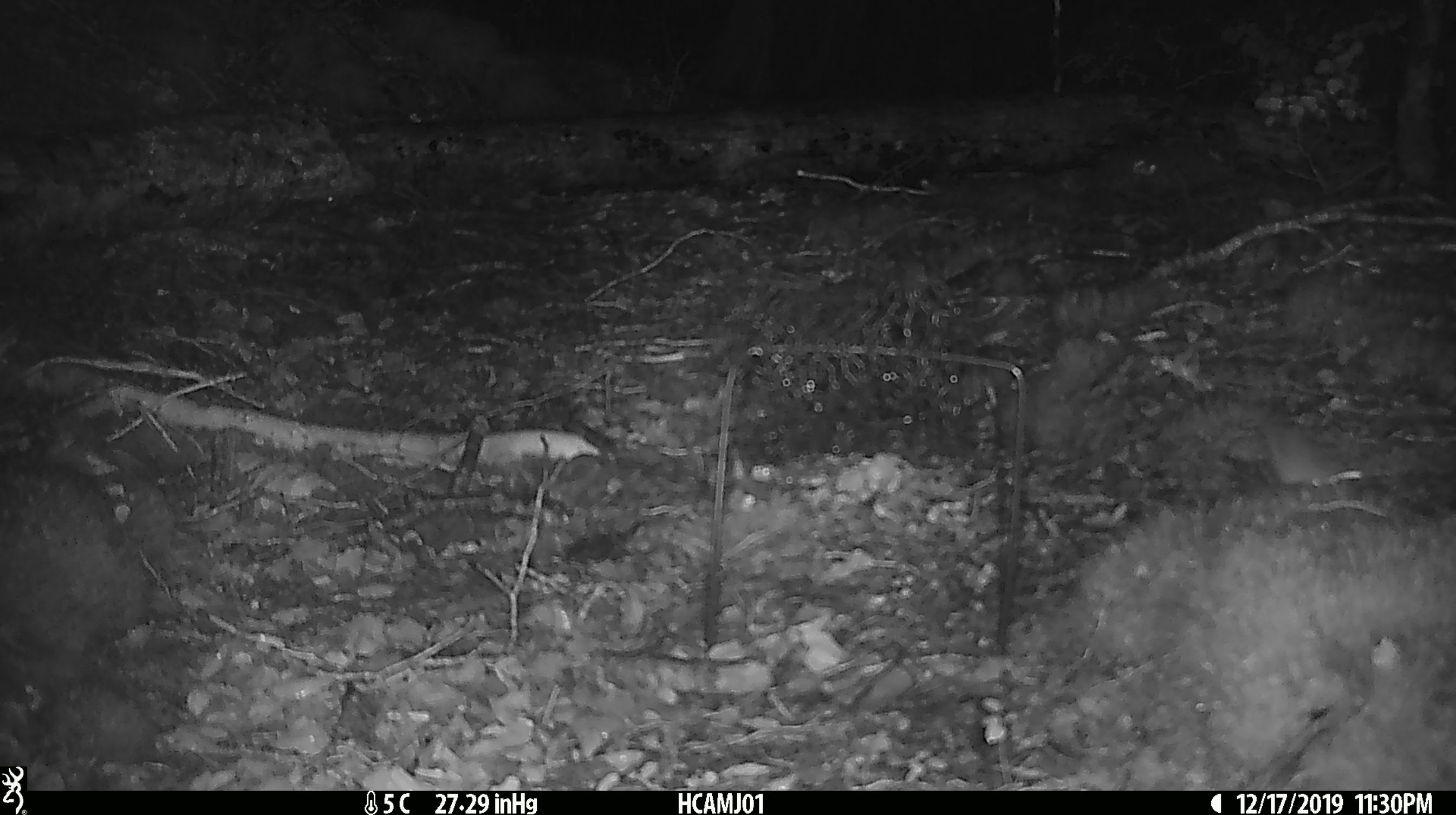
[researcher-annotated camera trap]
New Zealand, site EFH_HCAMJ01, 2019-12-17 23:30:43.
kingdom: Animalia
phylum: Chordata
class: Mammalia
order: Rodentia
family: Muridae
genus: Mus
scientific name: Mus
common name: mouse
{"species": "mouse (Mus)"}